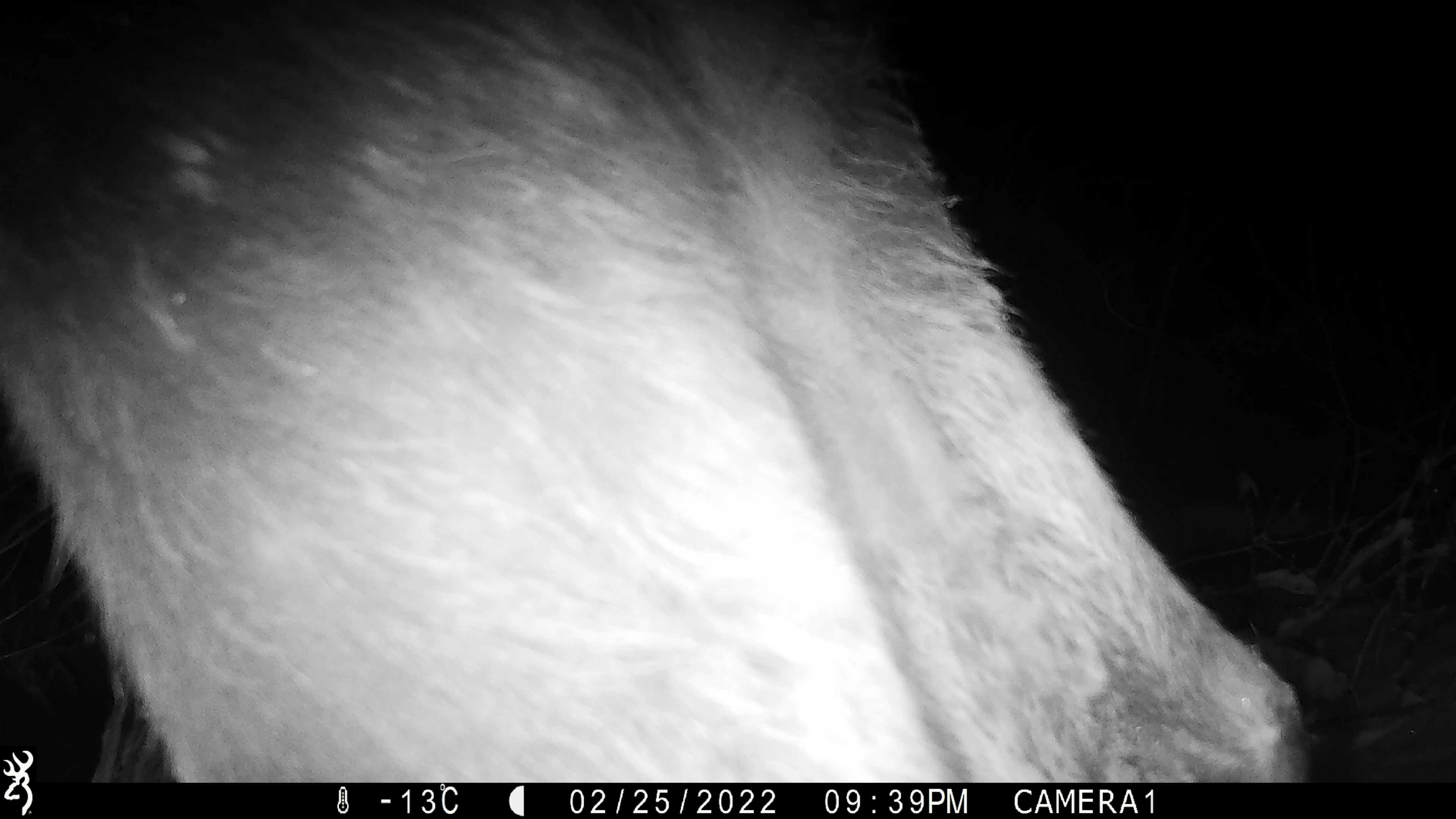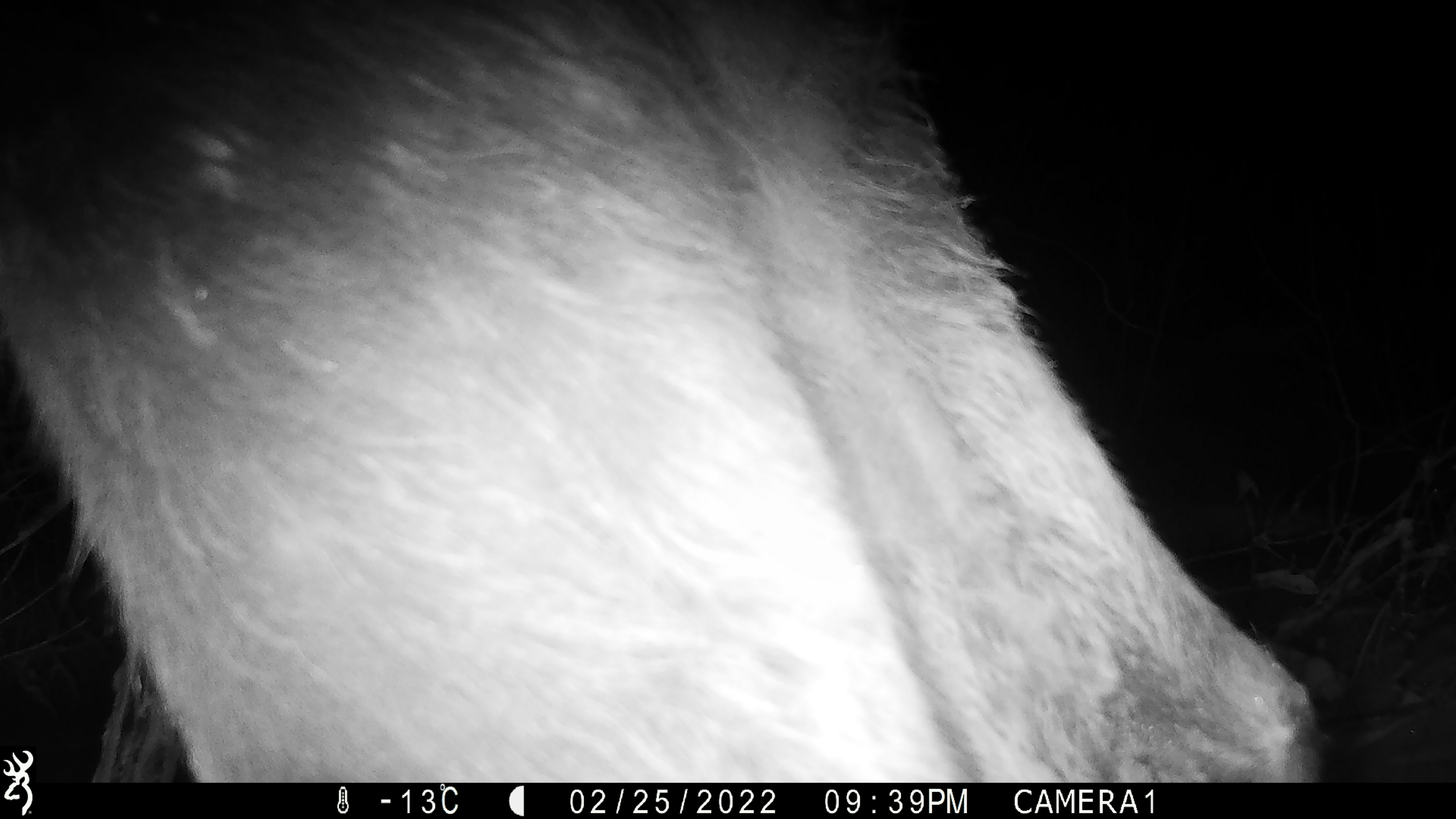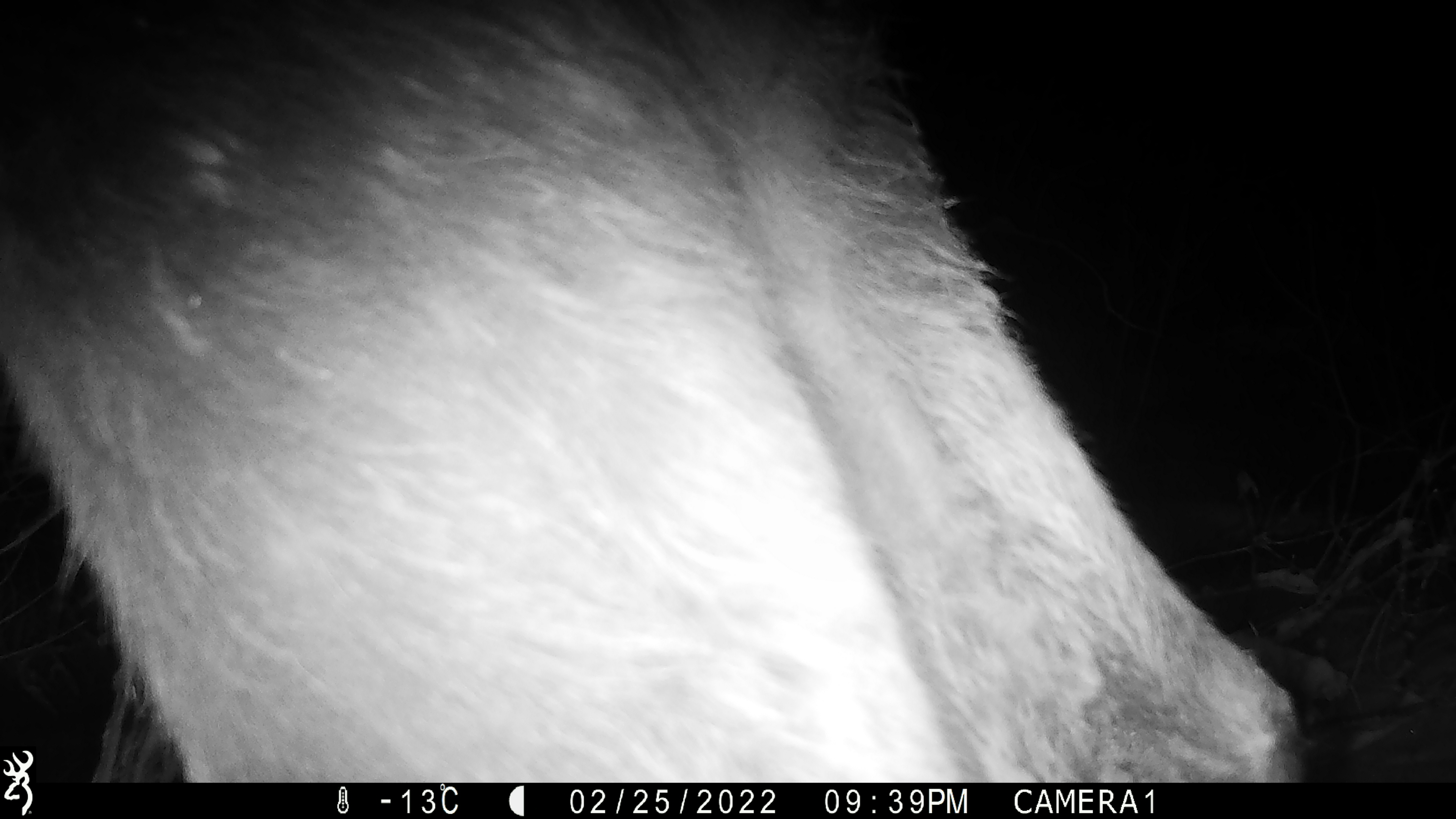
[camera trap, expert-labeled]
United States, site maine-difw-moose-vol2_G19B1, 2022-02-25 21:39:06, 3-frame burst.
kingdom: Animalia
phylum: Chordata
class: Mammalia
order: Artiodactyla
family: Cervidae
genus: Alces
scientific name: Alces alces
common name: moose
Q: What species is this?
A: Moose (Alces alces).